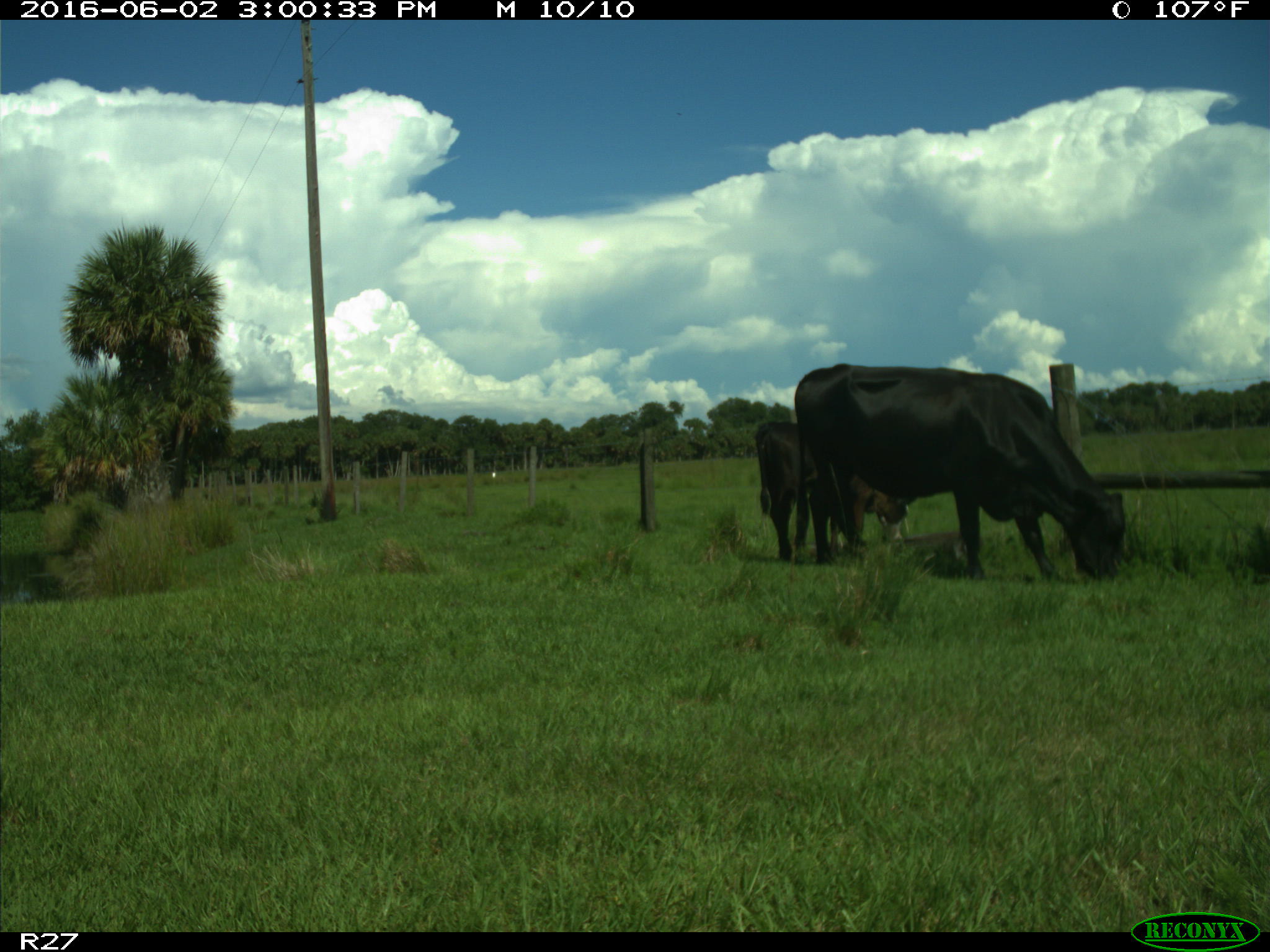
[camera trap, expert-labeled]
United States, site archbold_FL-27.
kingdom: Animalia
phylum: Chordata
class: Mammalia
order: Artiodactyla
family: Bovidae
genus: Bos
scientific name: Bos taurus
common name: domestic cow